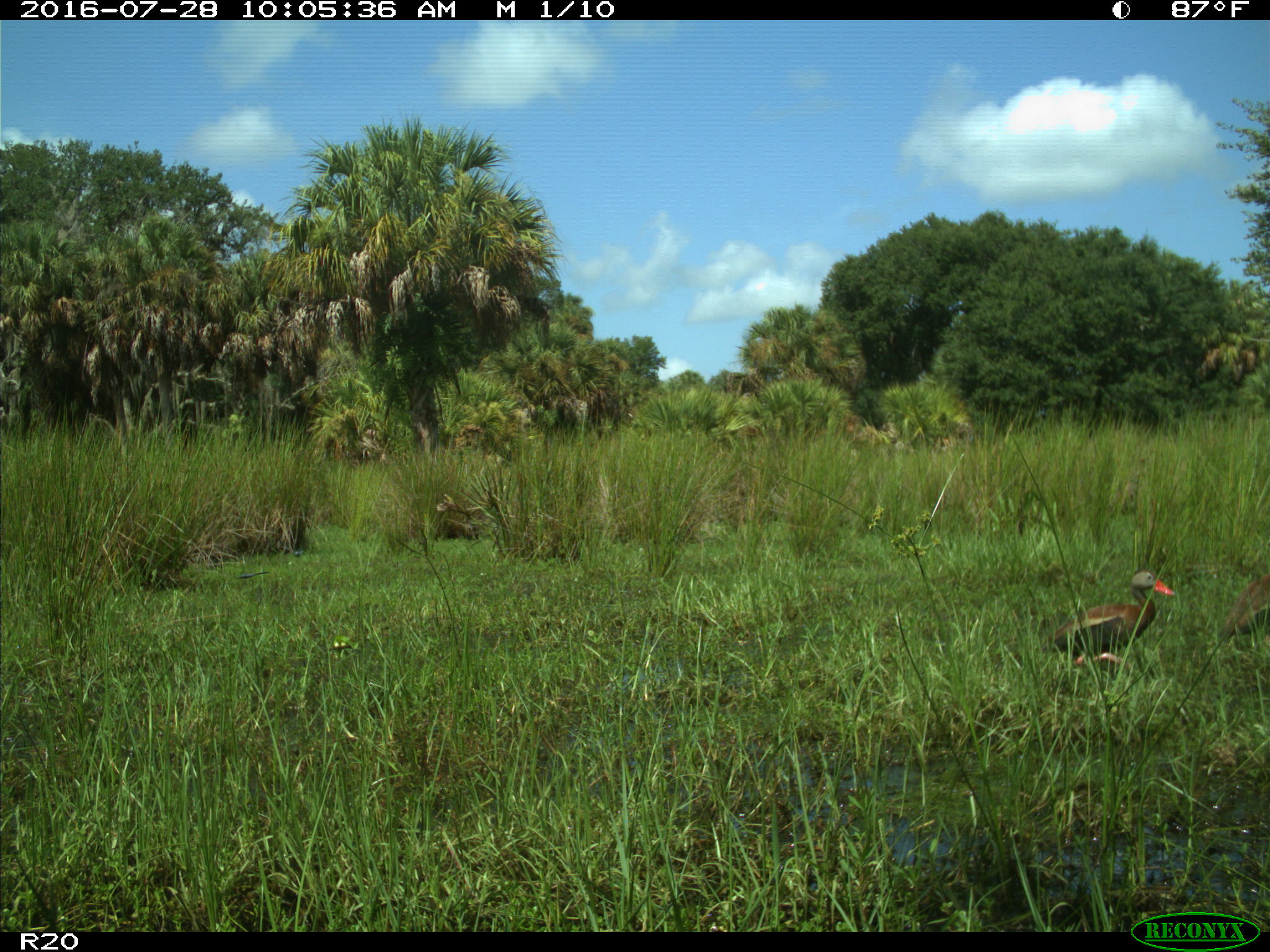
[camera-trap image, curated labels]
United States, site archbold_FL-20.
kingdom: Animalia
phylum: Chordata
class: Aves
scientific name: Aves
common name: birds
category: unidentified bird